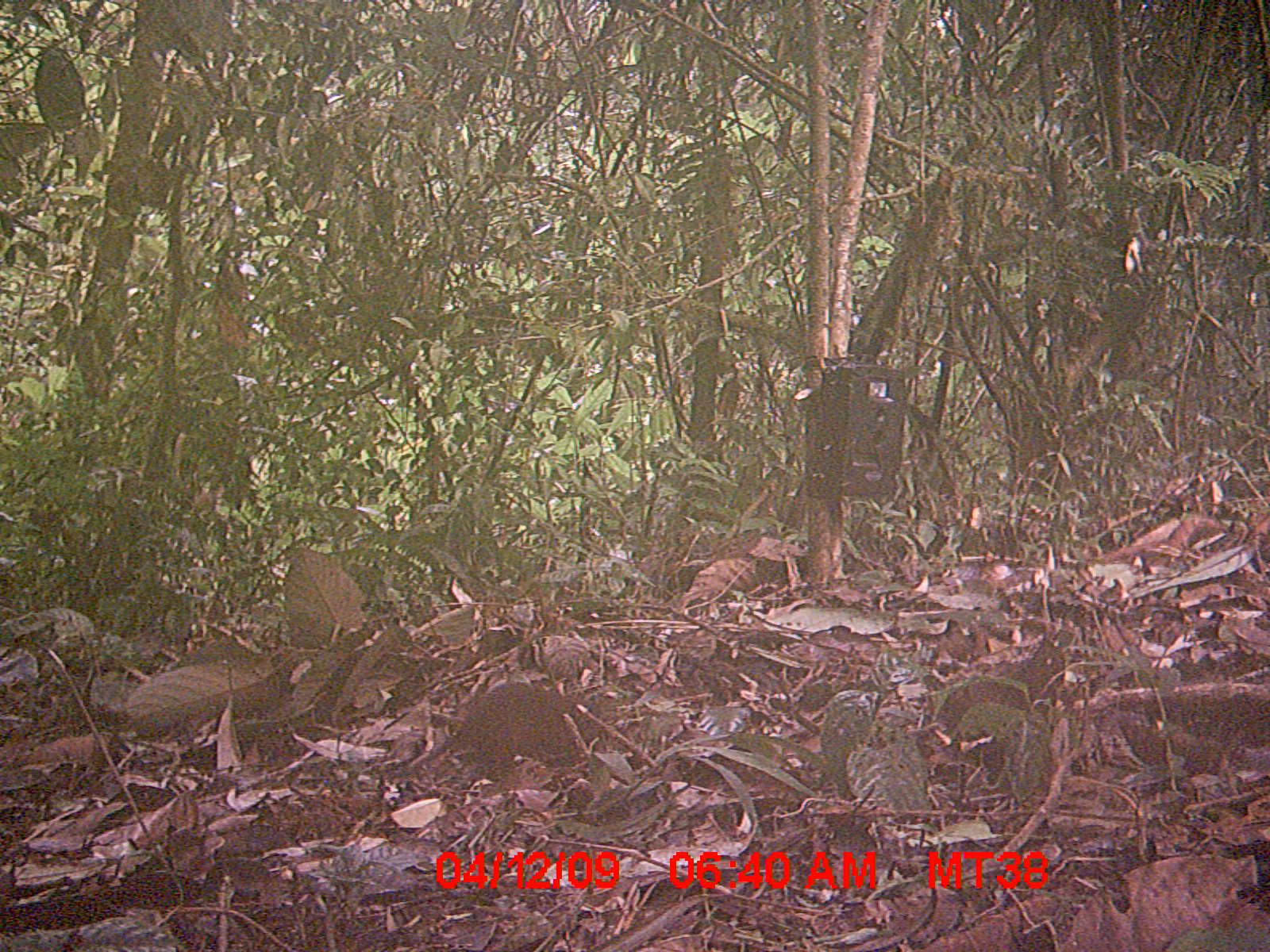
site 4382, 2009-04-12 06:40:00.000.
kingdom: Animalia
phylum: Chordata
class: Mammalia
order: Rodentia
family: Nesomyidae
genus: Nesomys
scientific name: Nesomys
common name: nesomys rodents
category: nesomys sp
Nesomys sp (nesomys rodents) (Nesomys), count 1.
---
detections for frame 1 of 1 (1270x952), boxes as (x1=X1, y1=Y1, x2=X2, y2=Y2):
nesomys sp: (x1=388, y1=677, x2=582, y2=784)